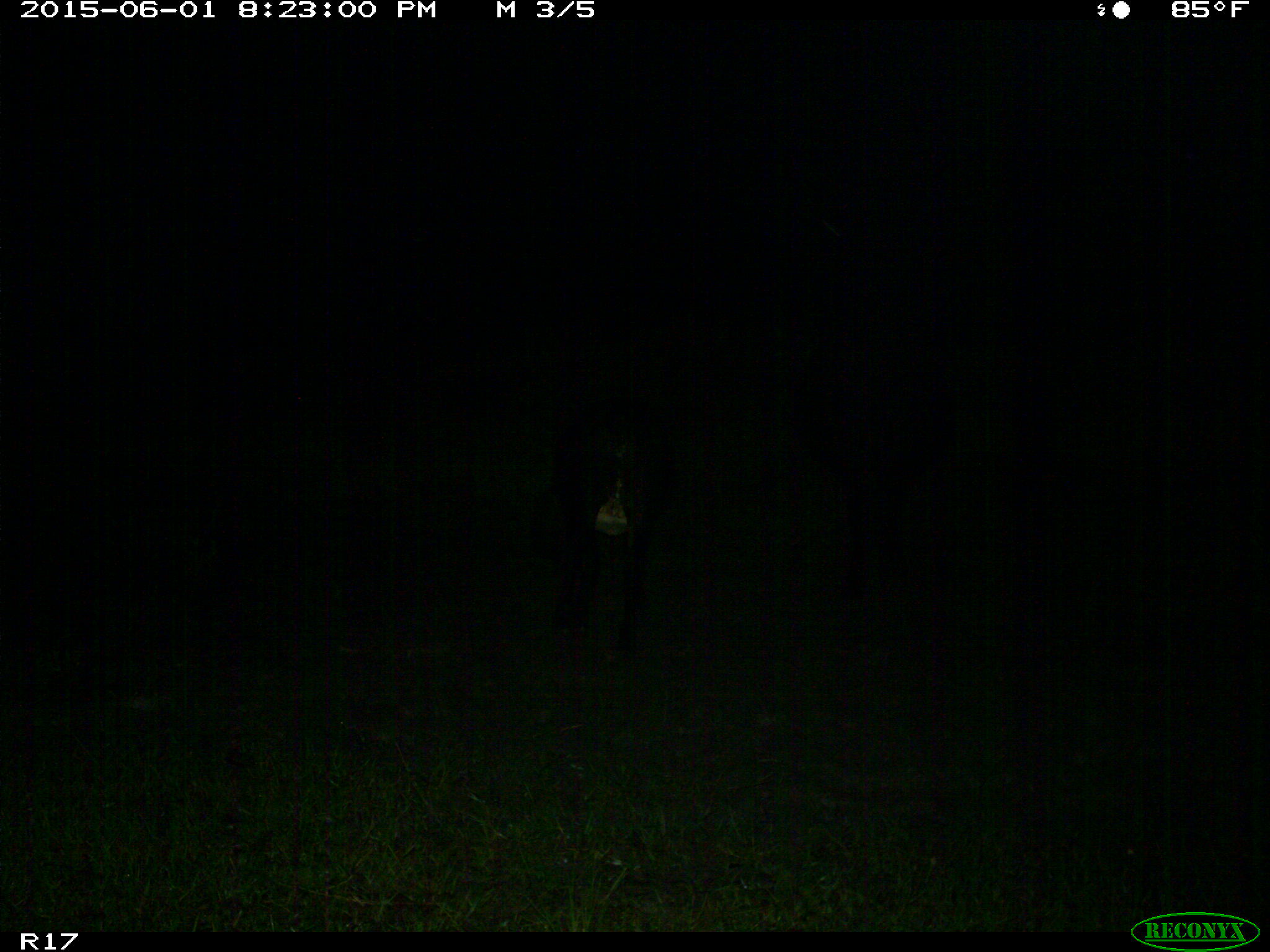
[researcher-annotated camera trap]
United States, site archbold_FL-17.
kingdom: Animalia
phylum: Chordata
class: Mammalia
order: Artiodactyla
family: Bovidae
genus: Bos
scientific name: Bos taurus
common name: domestic cow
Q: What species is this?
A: Bos taurus (domestic cow).